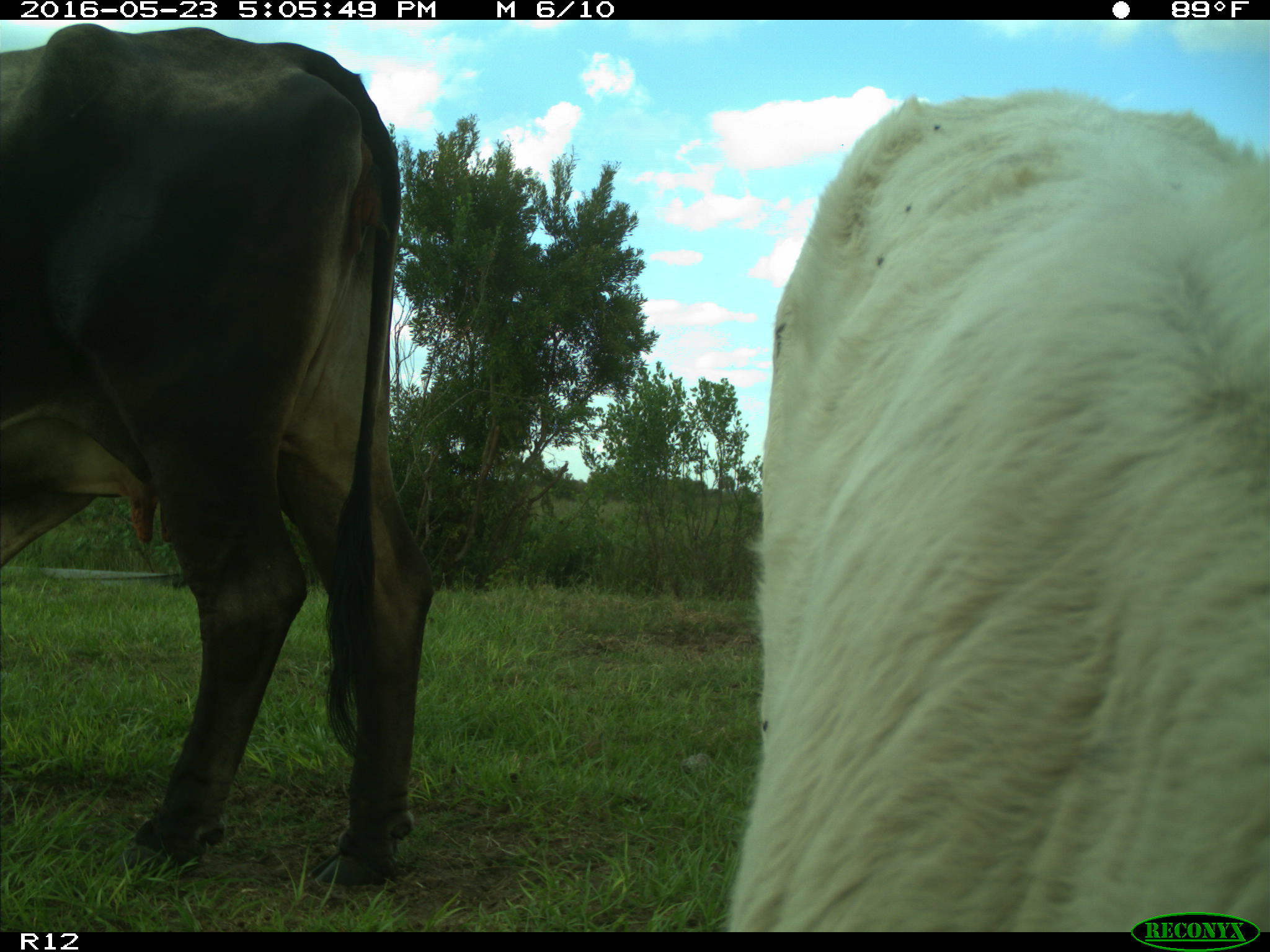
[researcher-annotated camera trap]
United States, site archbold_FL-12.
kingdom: Animalia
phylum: Chordata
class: Mammalia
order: Artiodactyla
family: Bovidae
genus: Bos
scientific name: Bos taurus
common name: domestic cow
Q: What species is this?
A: Bos taurus (domestic cow).